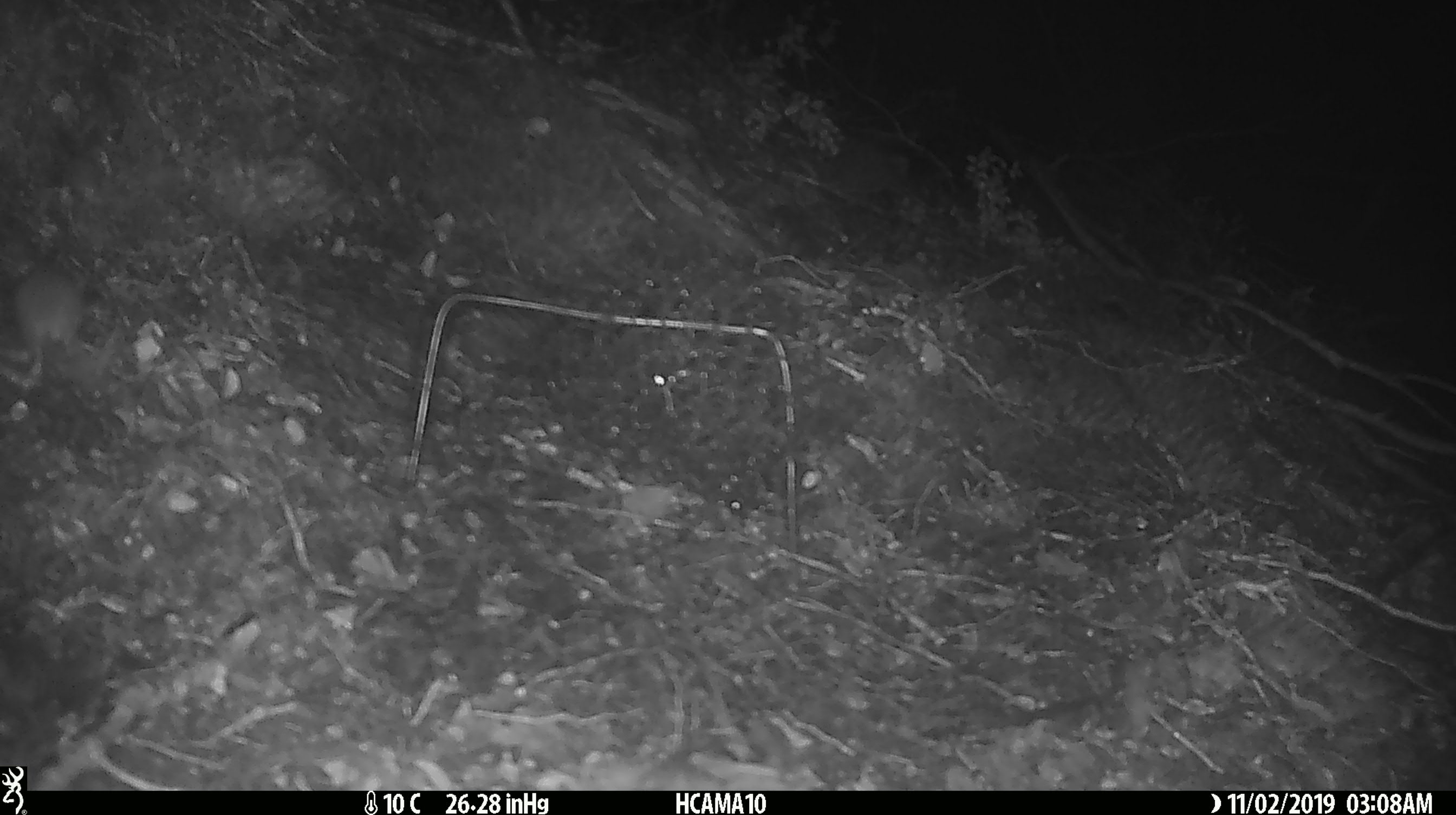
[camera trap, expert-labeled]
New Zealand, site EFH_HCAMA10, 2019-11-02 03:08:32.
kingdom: Animalia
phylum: Chordata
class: Mammalia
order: Rodentia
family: Muridae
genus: Mus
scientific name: Mus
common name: mouse